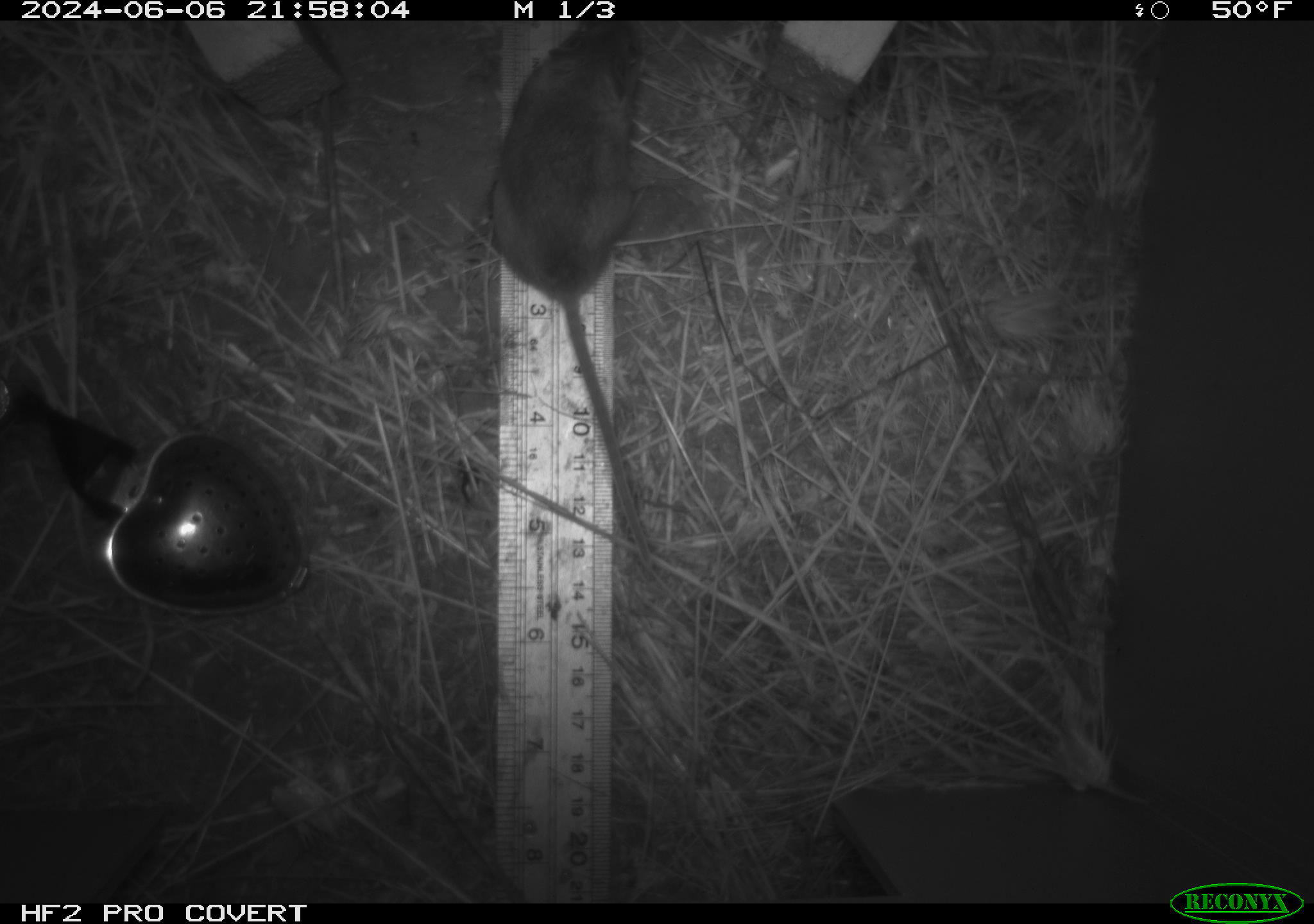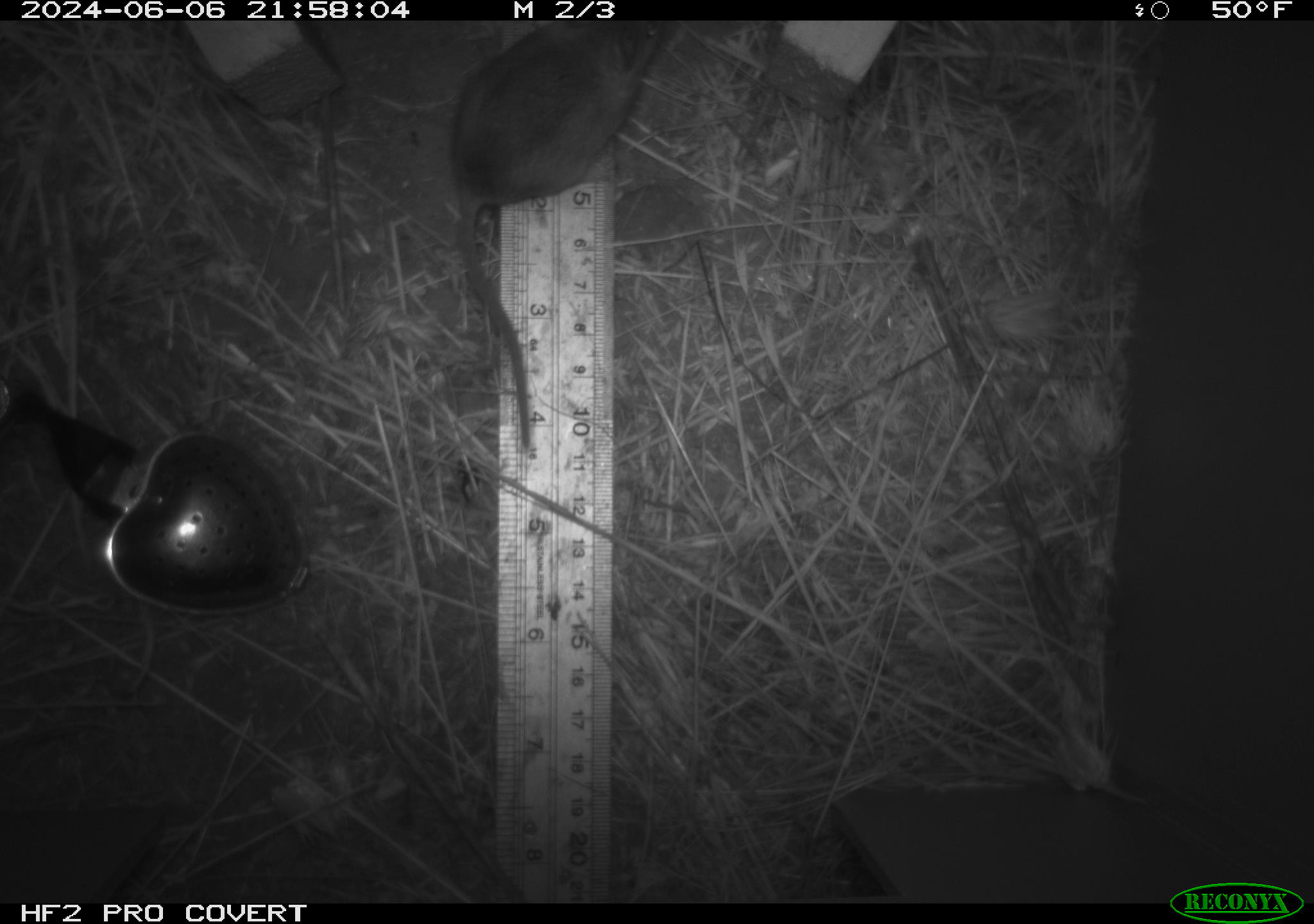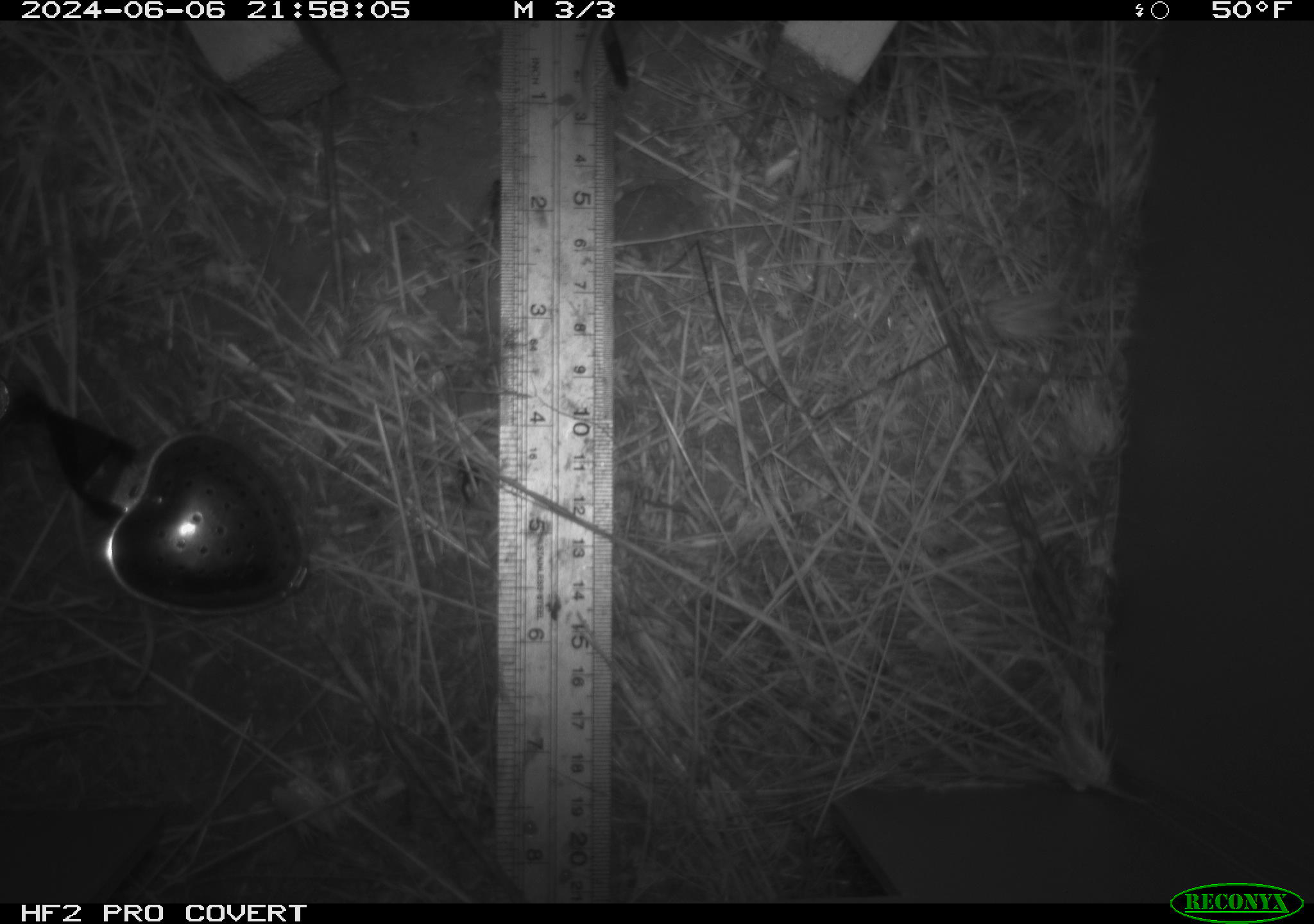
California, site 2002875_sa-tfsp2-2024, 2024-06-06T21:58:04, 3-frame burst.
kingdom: Animalia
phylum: Chordata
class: Mammalia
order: Rodentia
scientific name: Rodentia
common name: mouse species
Mouse species (Rodentia).